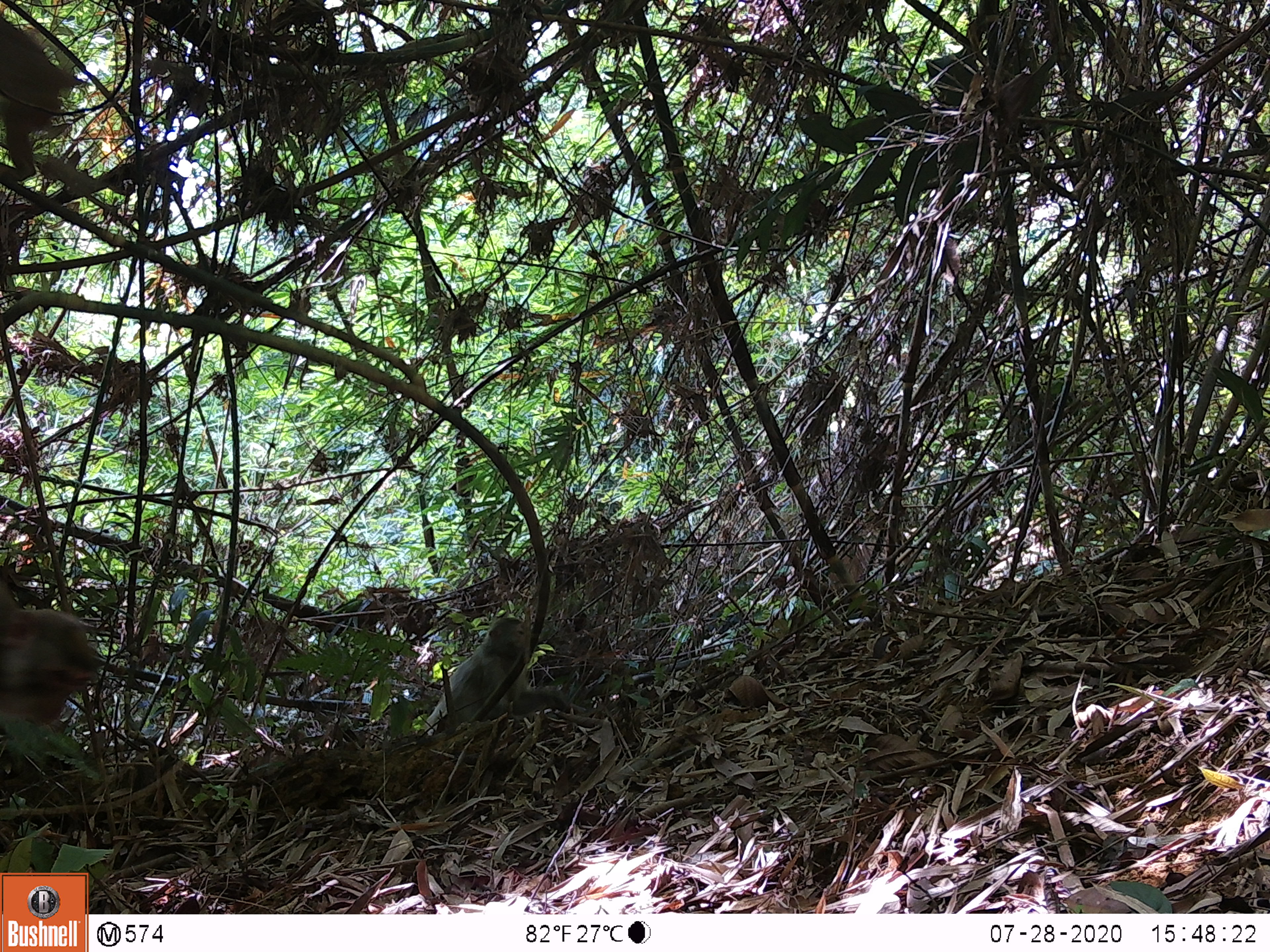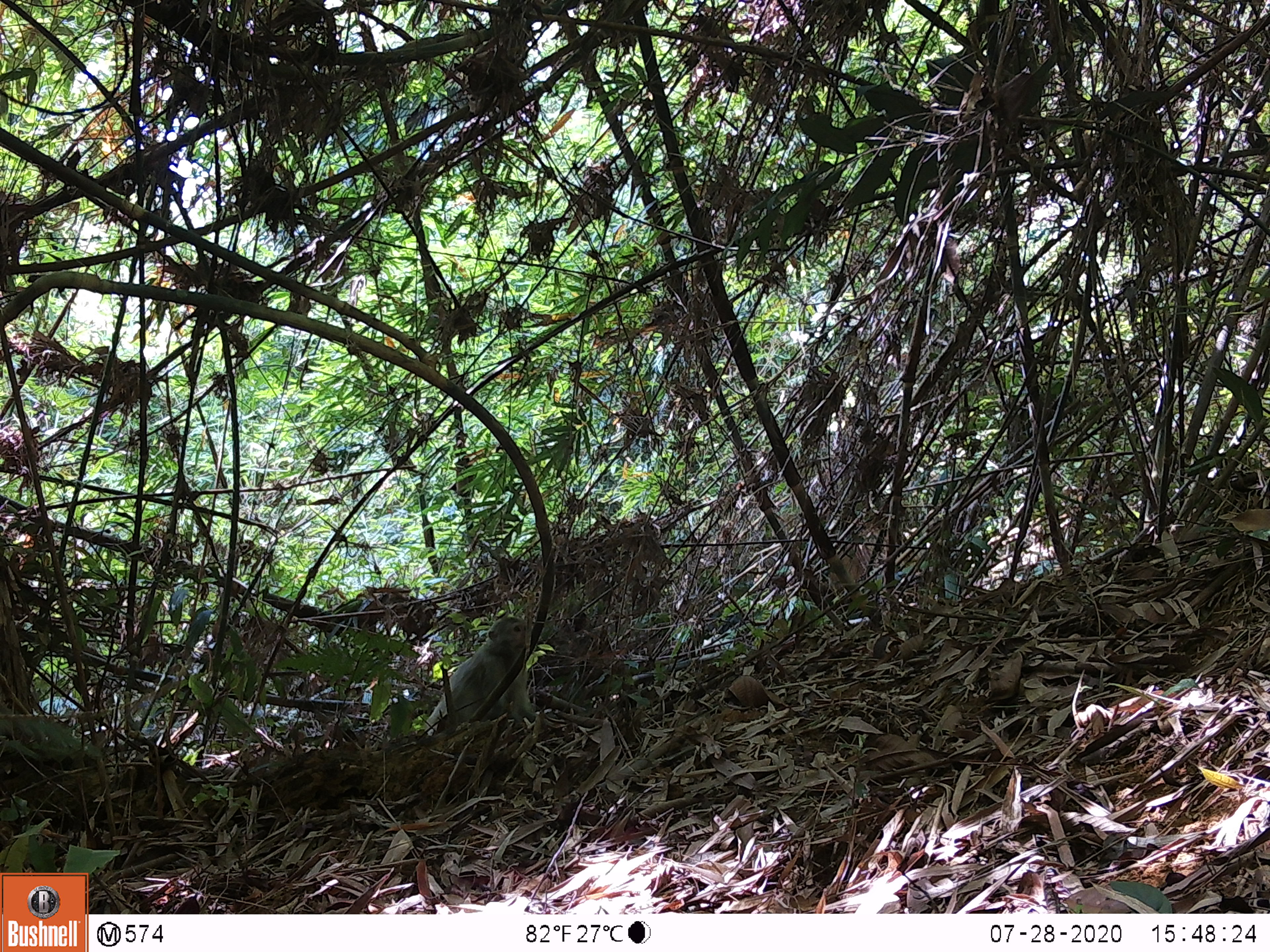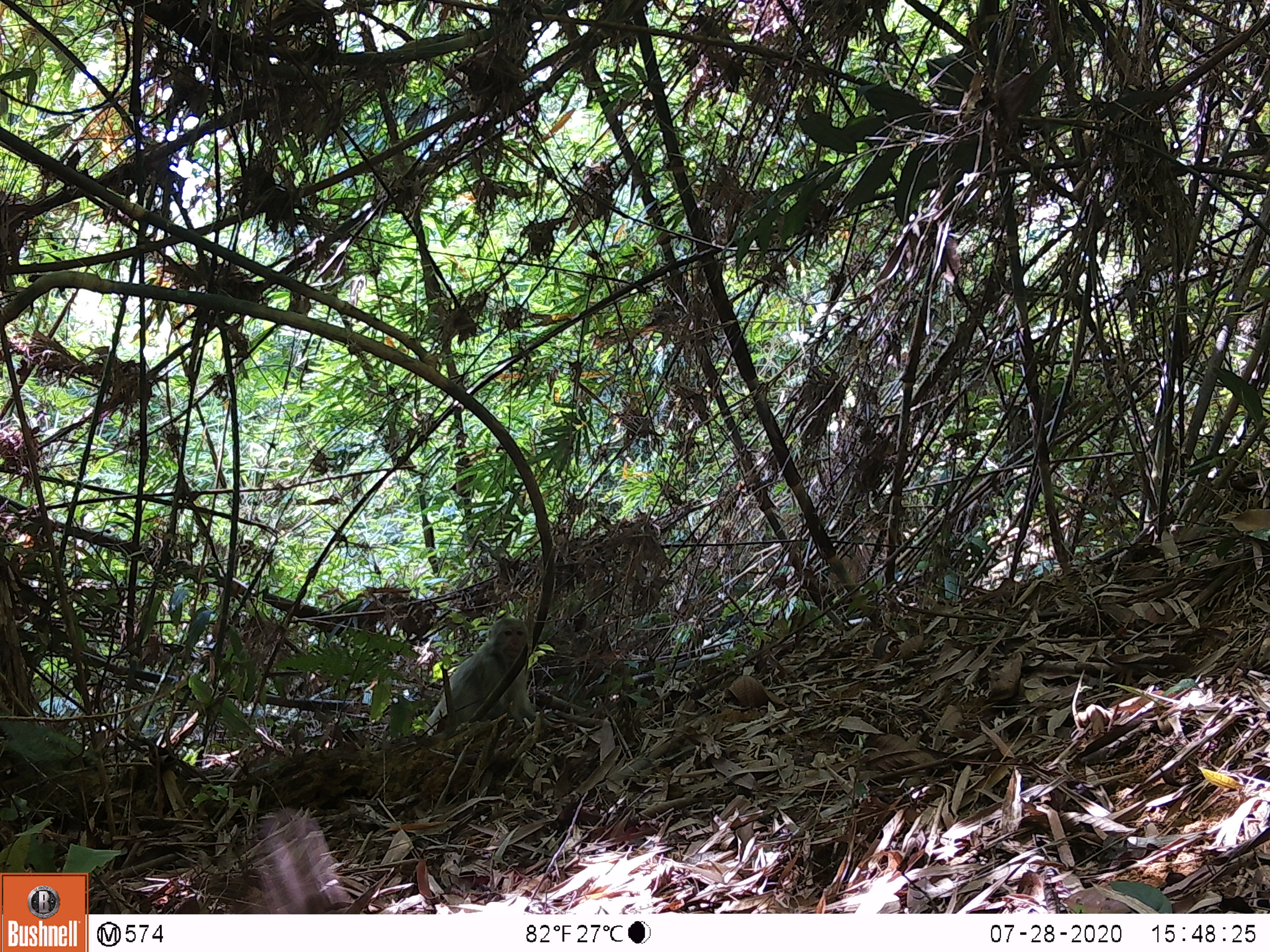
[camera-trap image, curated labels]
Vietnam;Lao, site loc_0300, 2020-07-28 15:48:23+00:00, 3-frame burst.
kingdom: Animalia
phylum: Chordata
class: Mammalia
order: Primates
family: Cercopithecidae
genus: Macaca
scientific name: Macaca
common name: macaques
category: assam or rhesus macaque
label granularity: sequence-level